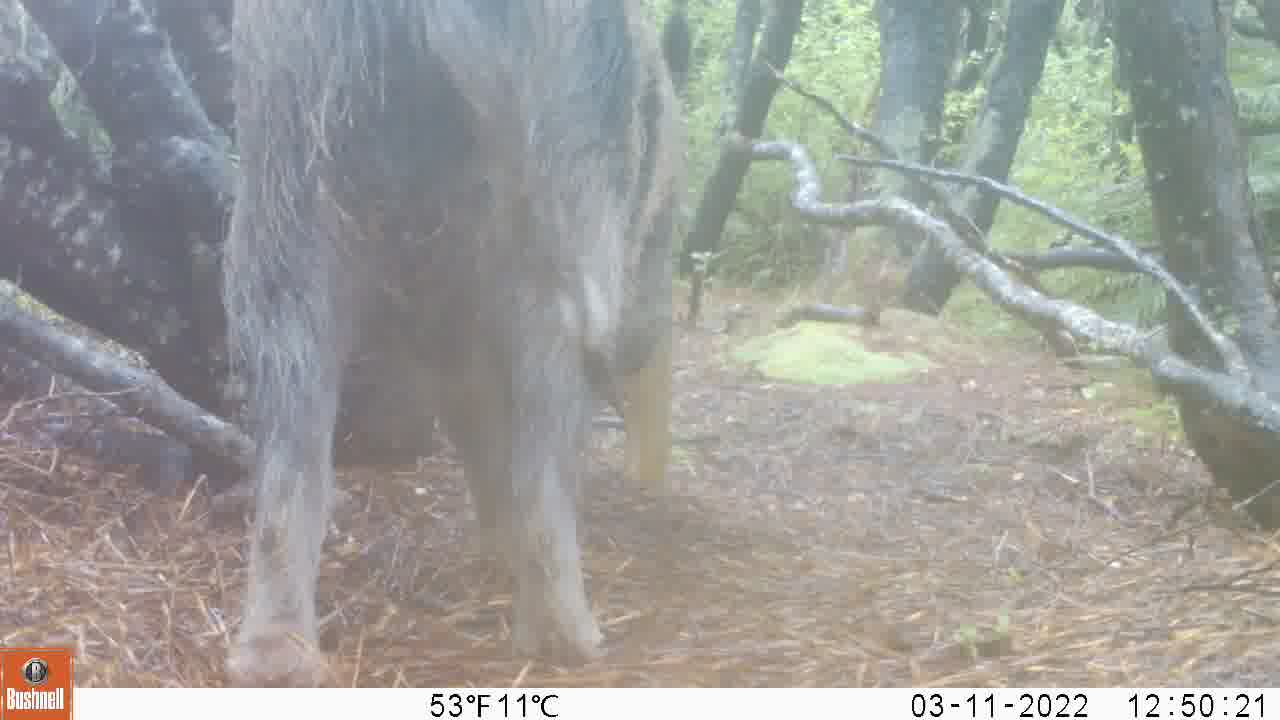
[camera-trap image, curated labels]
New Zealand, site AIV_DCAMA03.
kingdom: Animalia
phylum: Chordata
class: Mammalia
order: Artiodactyla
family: Suidae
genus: Sus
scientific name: Sus scrofa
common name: pig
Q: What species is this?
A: Pig (Sus scrofa).